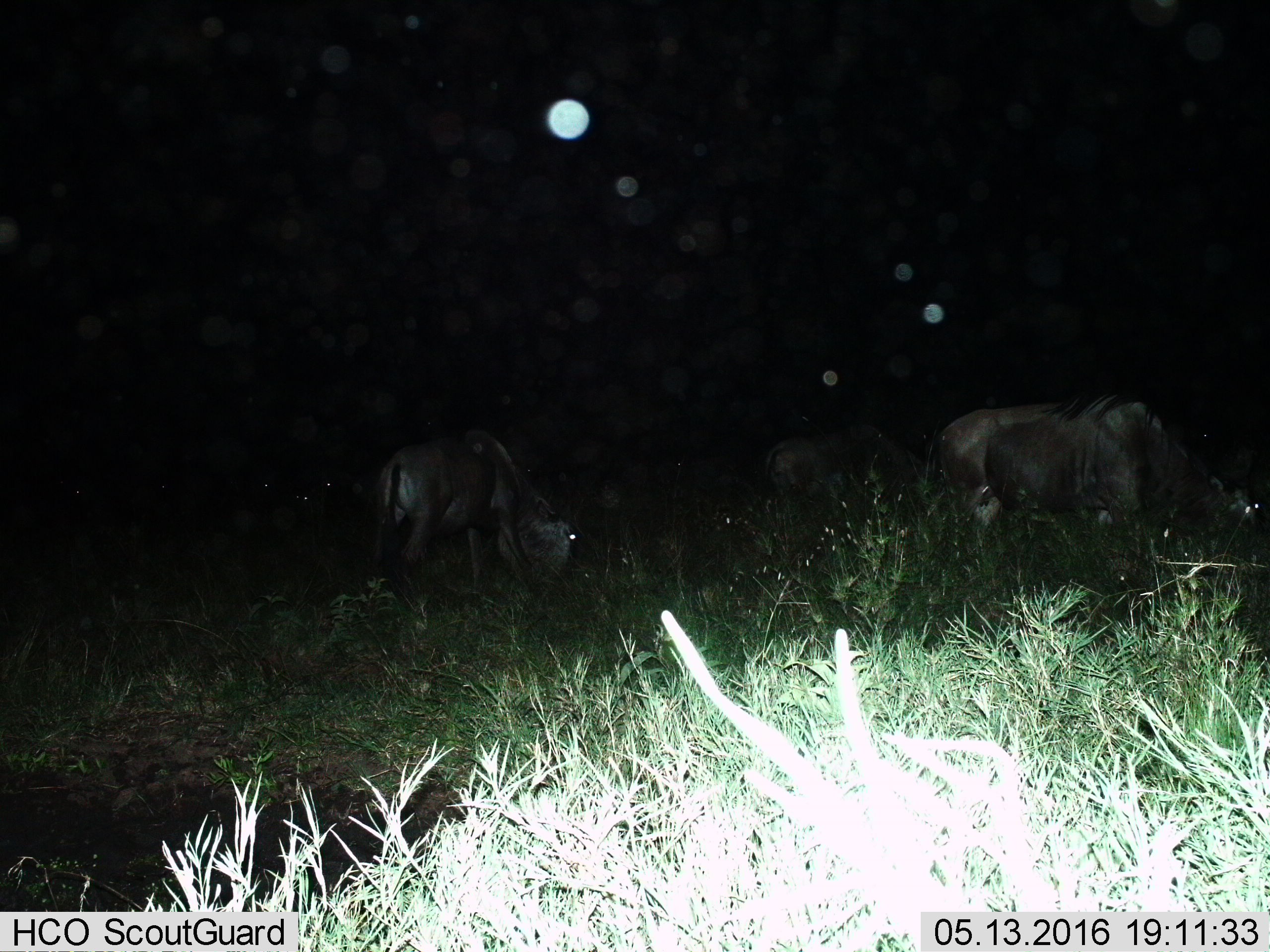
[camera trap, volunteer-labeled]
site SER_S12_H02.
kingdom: Animalia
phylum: Chordata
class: Mammalia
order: Artiodactyla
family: Bovidae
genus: Connochaetes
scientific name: Connochaetes taurinus taurinus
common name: blue wildebeest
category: wildebeestblue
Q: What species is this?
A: Wildebeestblue (blue wildebeest) (Connochaetes taurinus taurinus).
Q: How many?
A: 4.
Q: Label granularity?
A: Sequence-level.